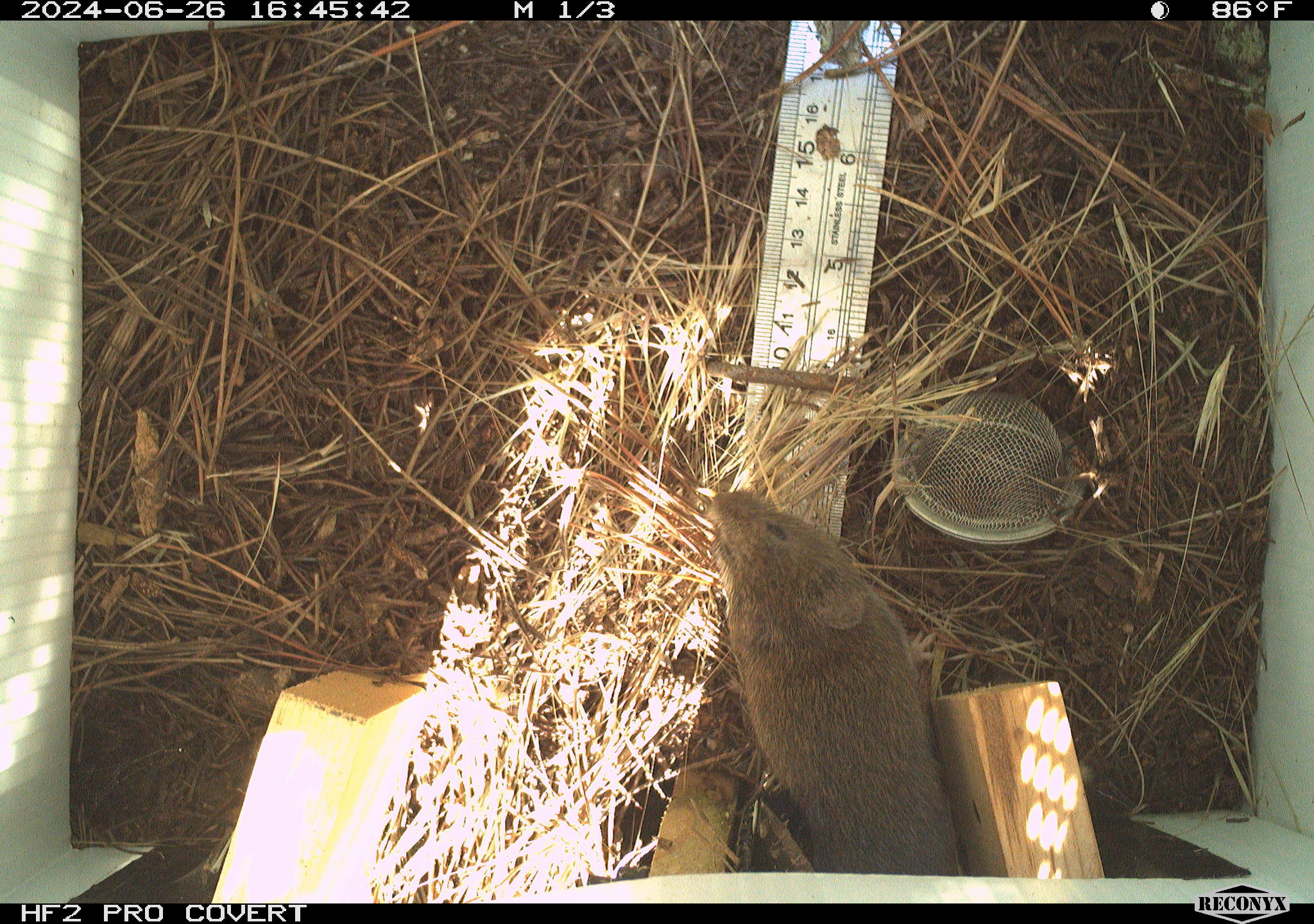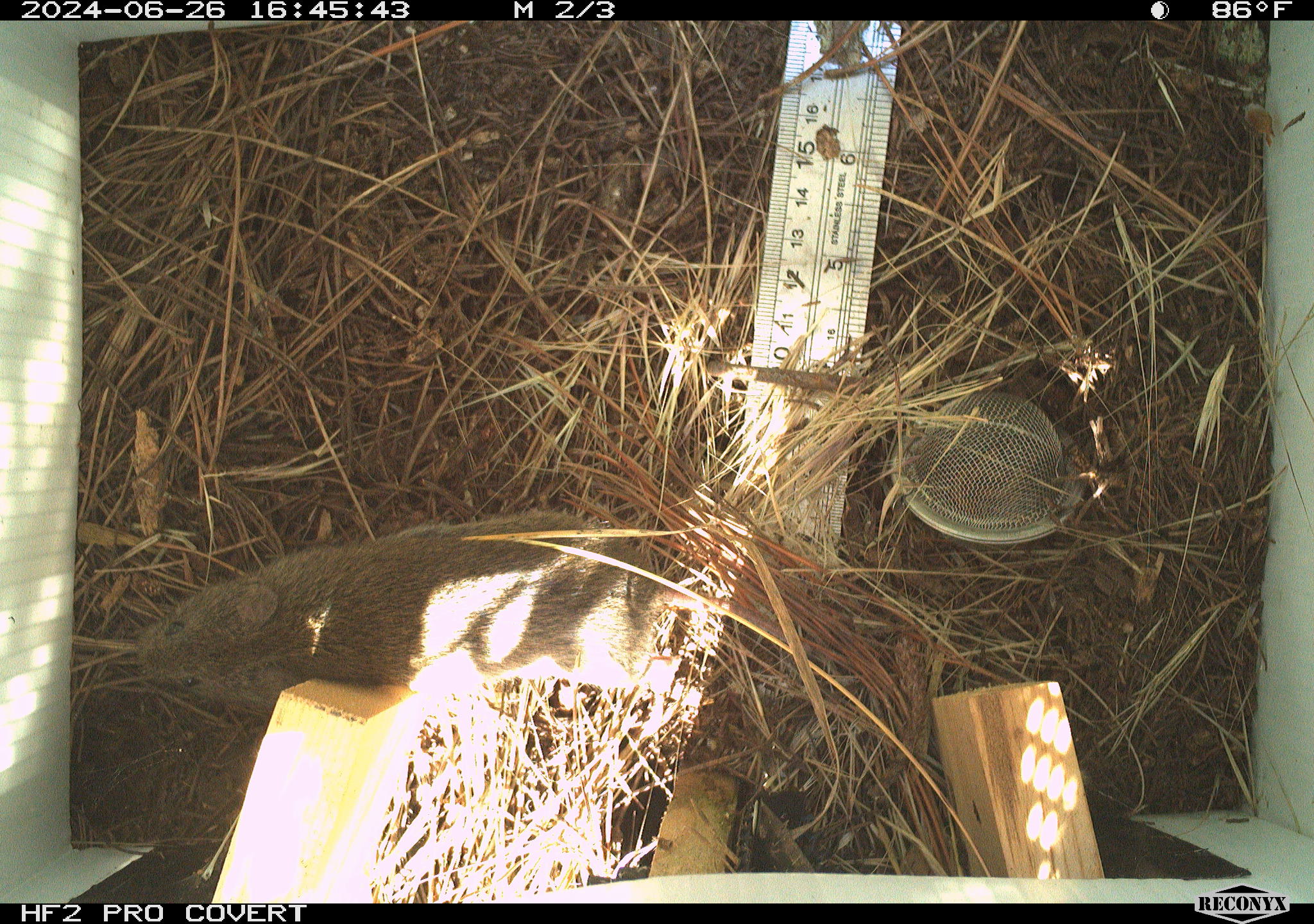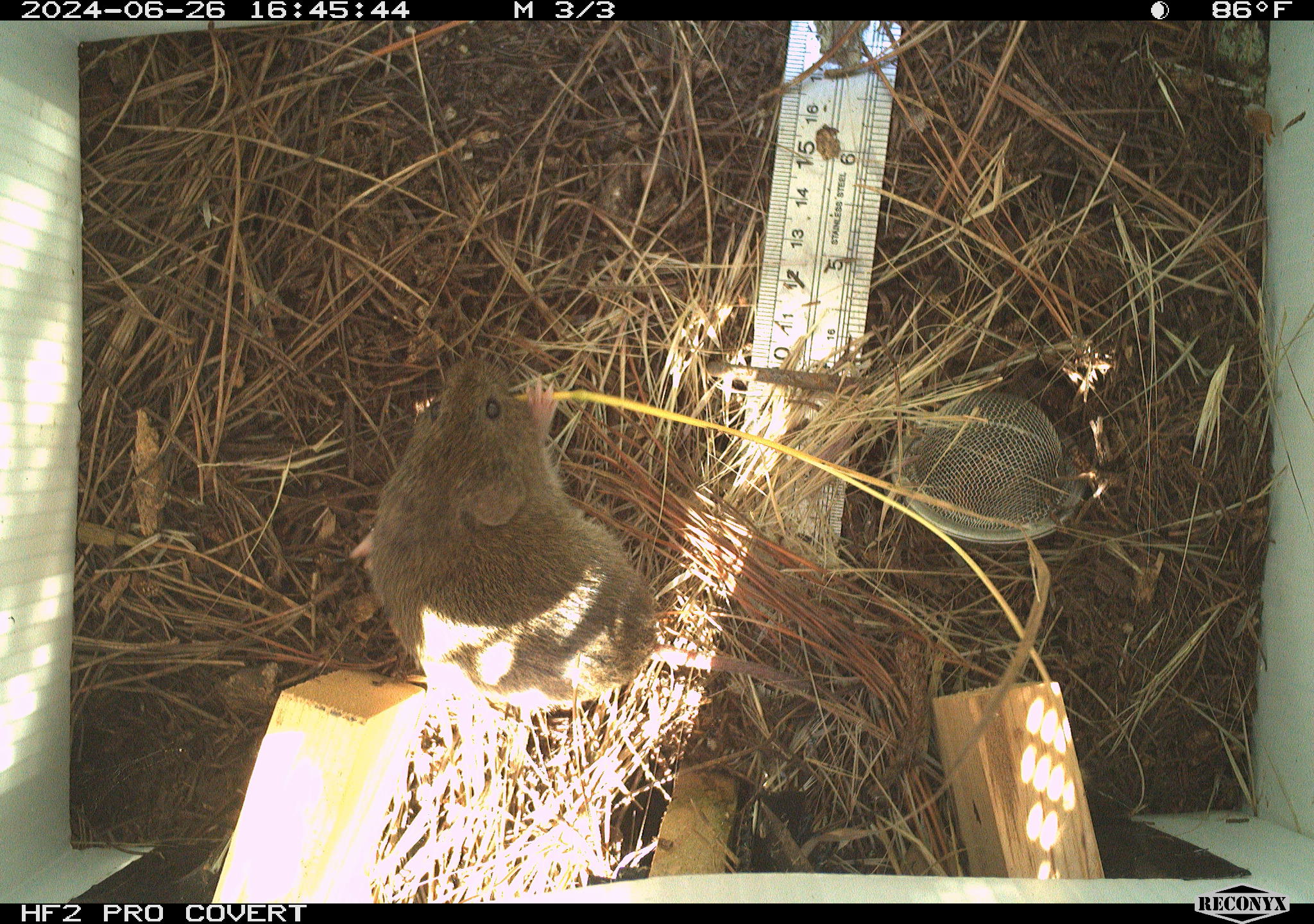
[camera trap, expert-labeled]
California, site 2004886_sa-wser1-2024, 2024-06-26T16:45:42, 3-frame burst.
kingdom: Animalia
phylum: Chordata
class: Mammalia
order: Rodentia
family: Cricetidae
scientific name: Arvicolinae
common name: voles, lemmings, and muskrats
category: arvicolinae subfamily